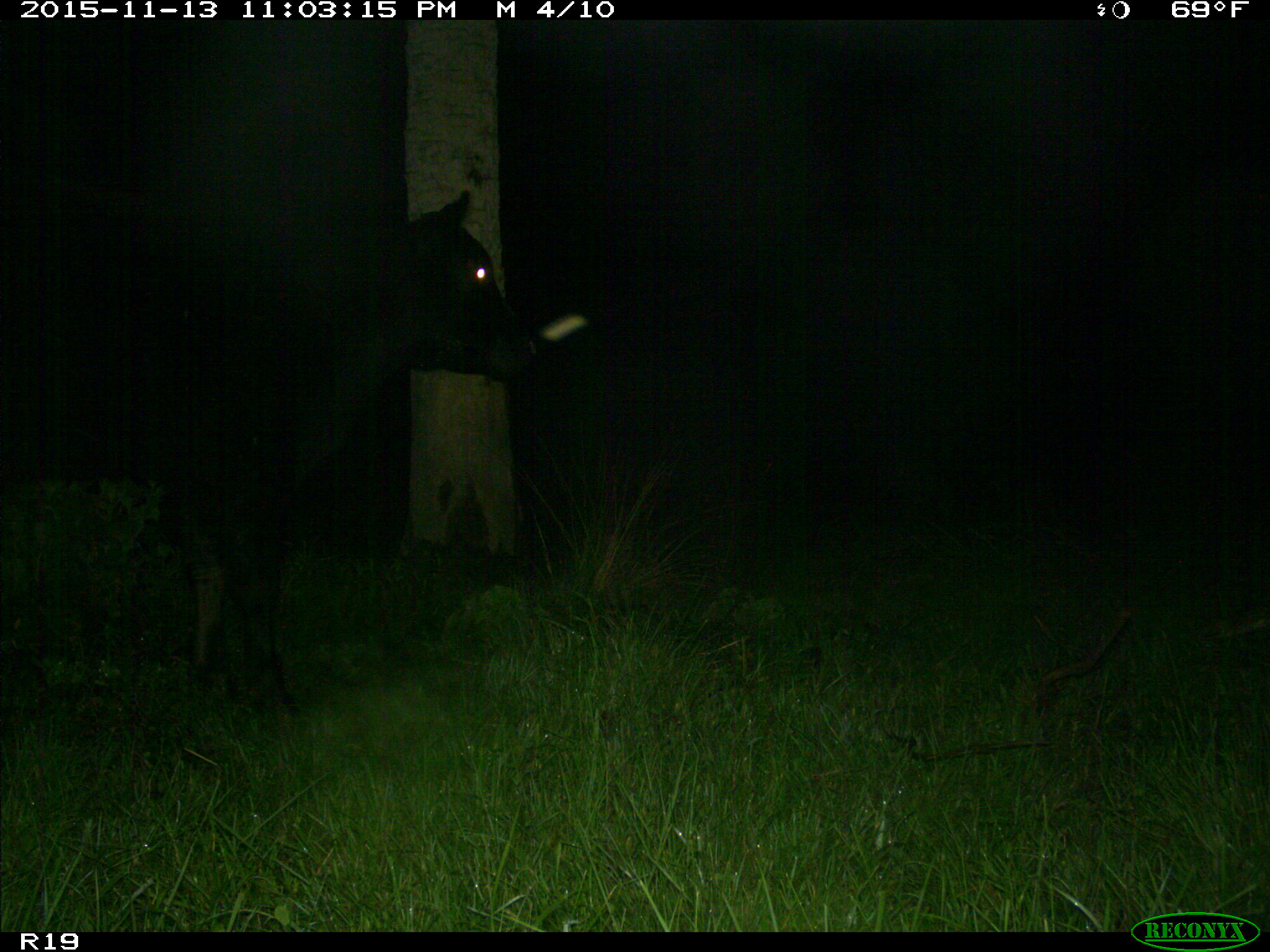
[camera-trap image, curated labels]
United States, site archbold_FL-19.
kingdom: Animalia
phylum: Chordata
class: Mammalia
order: Artiodactyla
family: Bovidae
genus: Bos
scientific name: Bos taurus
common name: domestic cow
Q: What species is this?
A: Bos taurus (domestic cow).